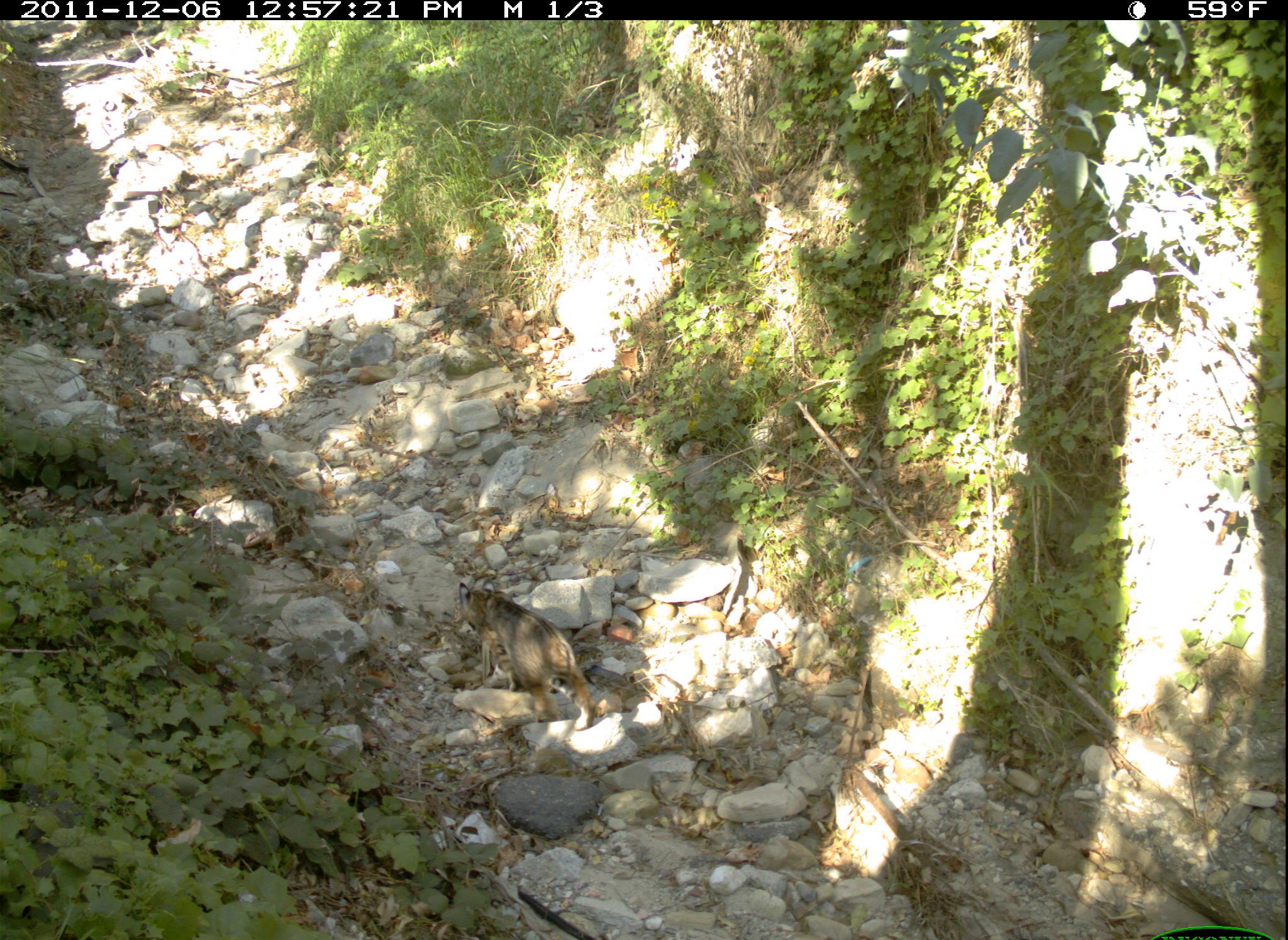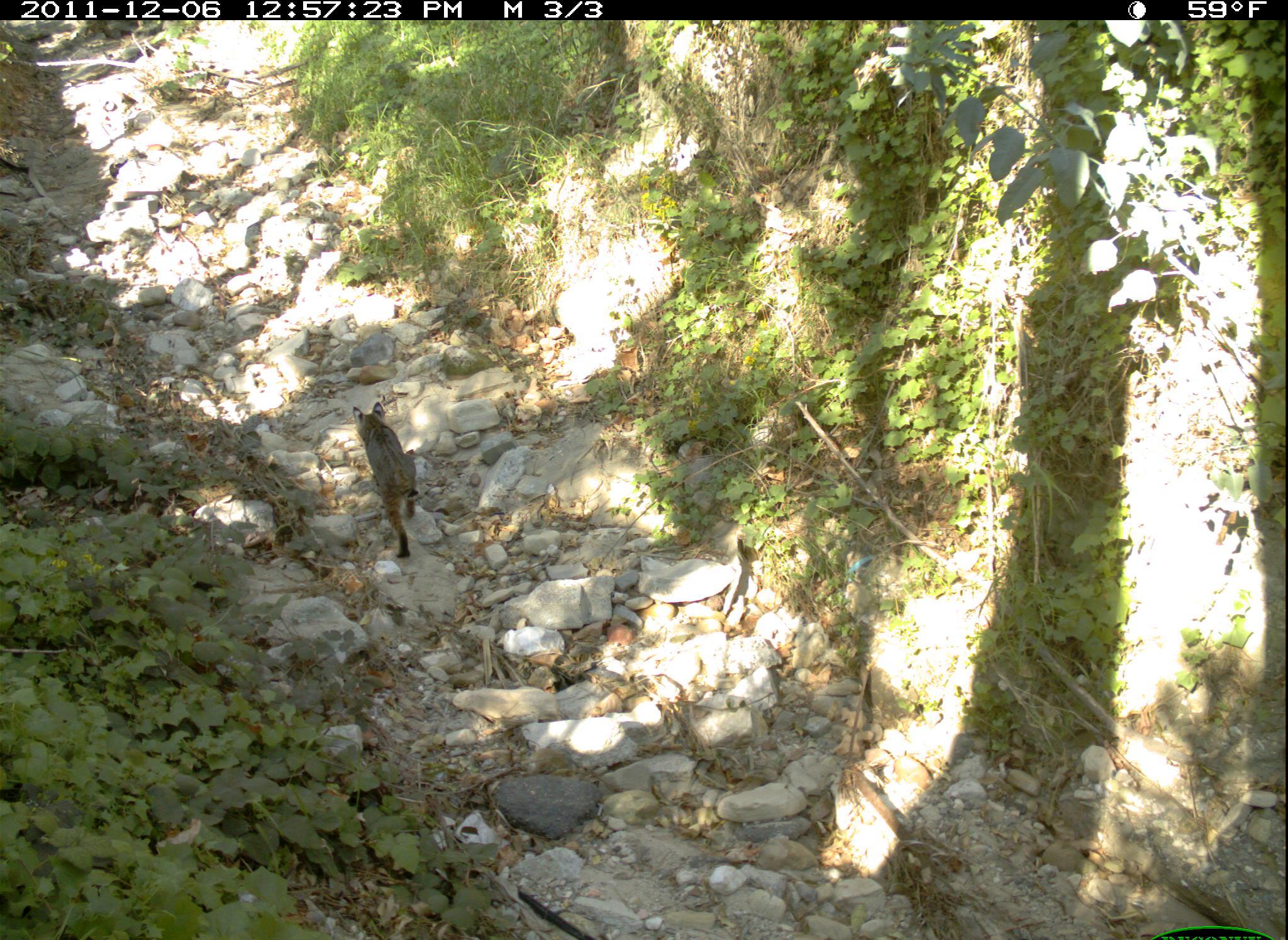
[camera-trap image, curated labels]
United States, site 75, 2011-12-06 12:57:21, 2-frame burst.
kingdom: Animalia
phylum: Chordata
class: Mammalia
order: Carnivora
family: Felidae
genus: Lynx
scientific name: Lynx rufus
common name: bobcat